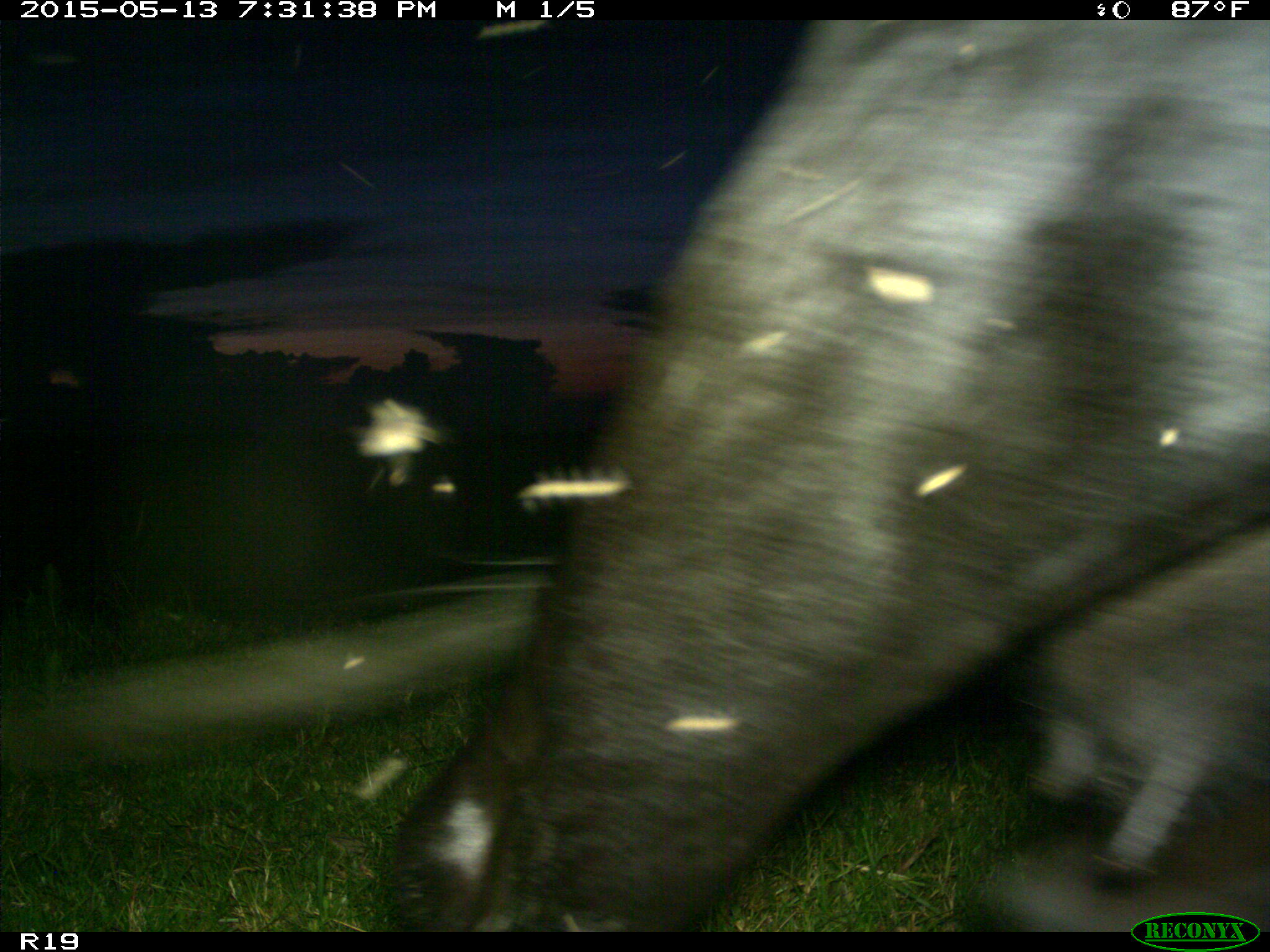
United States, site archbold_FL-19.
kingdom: Animalia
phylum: Chordata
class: Mammalia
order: Artiodactyla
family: Bovidae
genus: Bos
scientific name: Bos taurus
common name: domestic cow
Bos taurus (domestic cow).